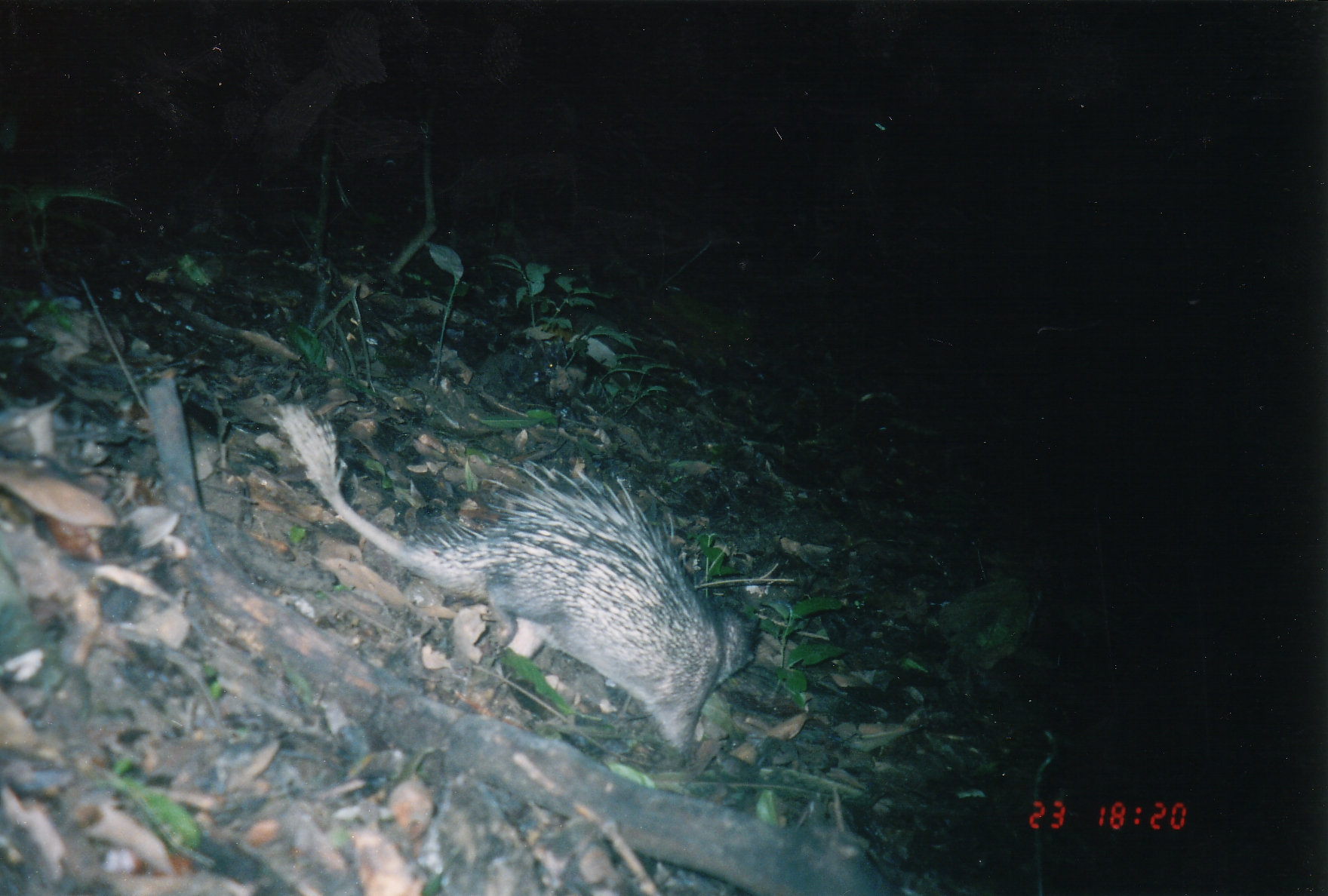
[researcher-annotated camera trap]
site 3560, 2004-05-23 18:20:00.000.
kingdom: Animalia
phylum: Chordata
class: Mammalia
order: Rodentia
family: Hystricidae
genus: Atherurus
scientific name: Atherurus macrourus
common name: asian brush-tailed porcupine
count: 1